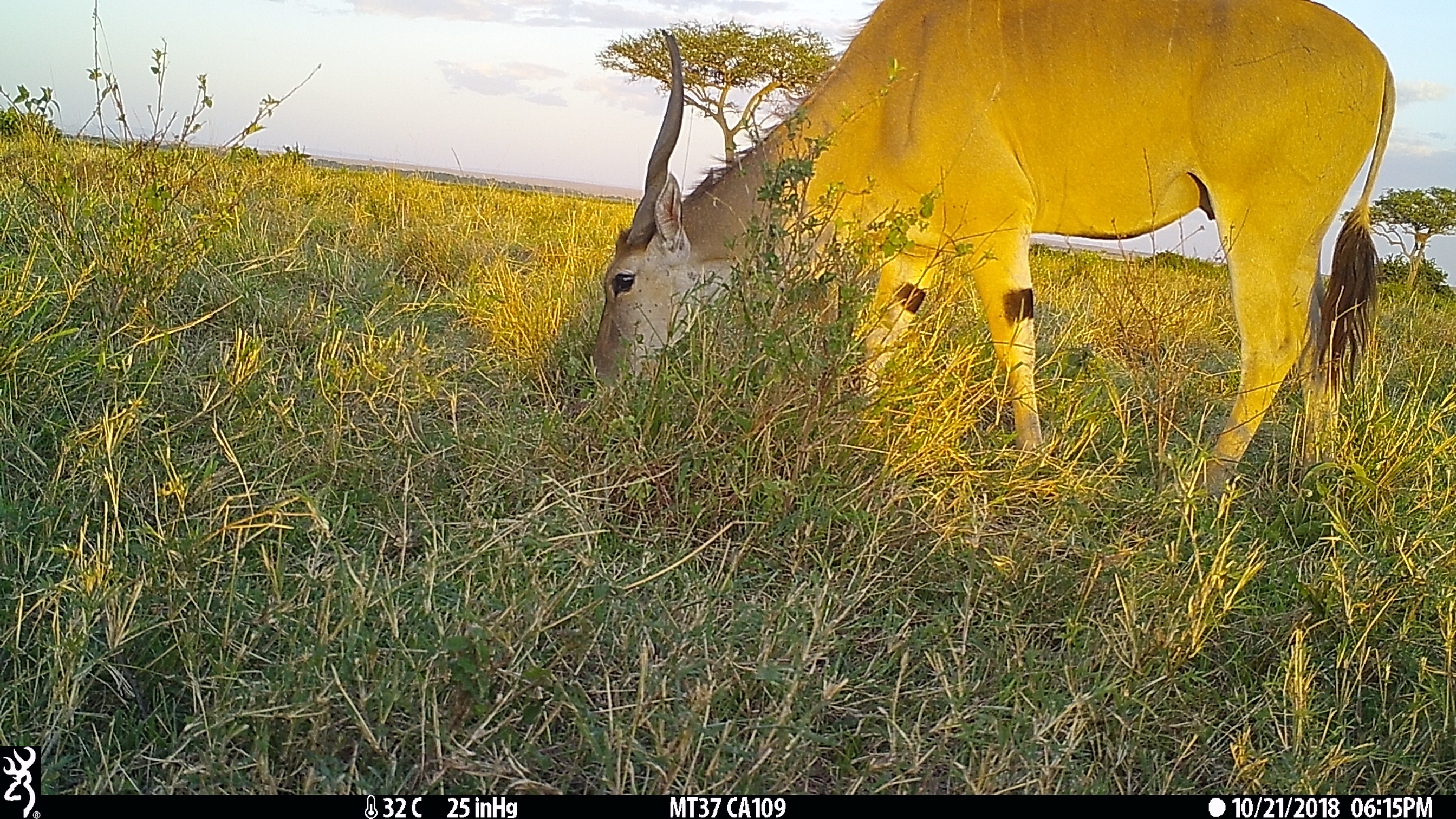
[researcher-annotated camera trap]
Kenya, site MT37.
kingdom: Animalia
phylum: Chordata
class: Mammalia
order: Artiodactyla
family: Bovidae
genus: Tragelaphus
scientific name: Tragelaphus oryx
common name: eland